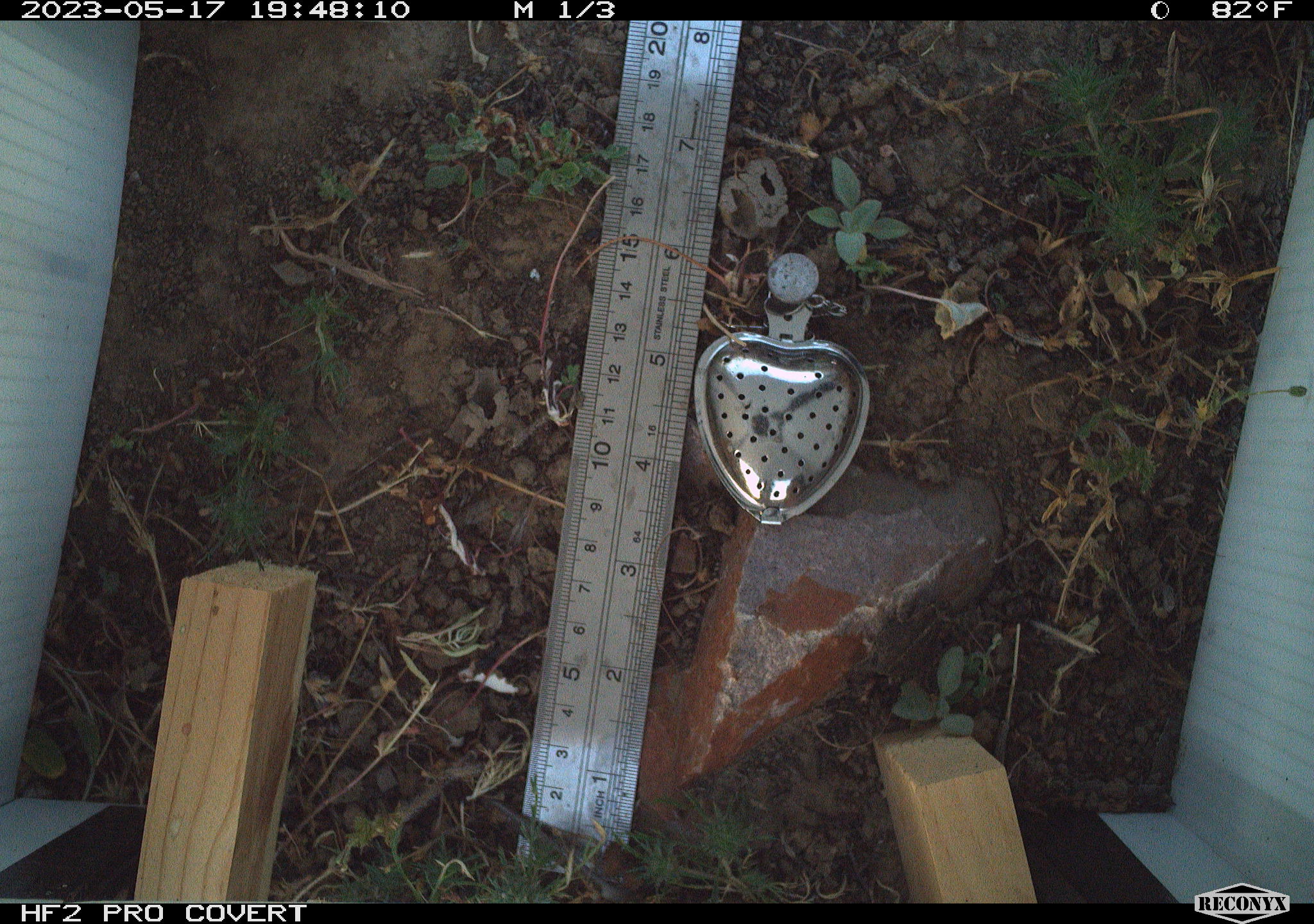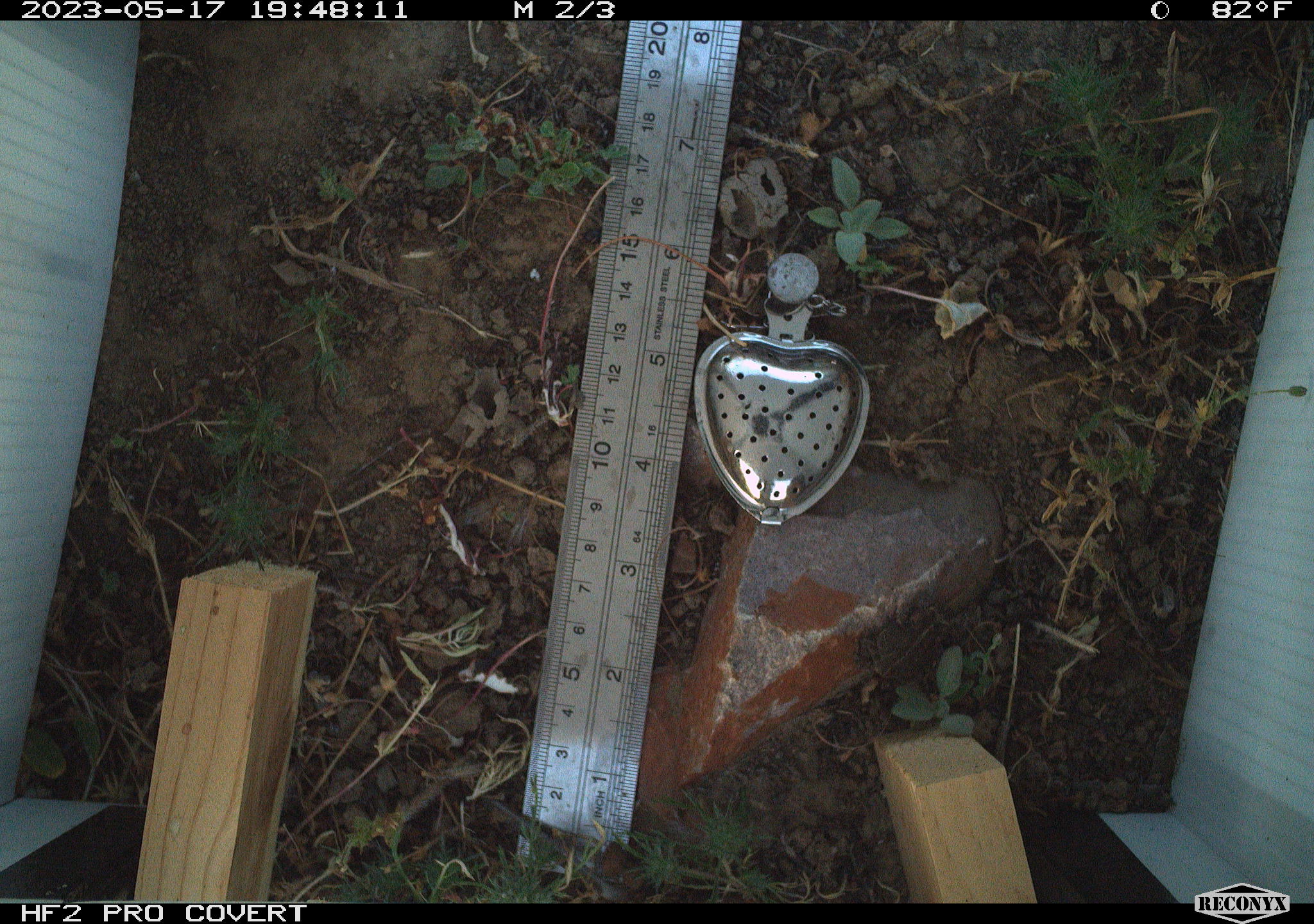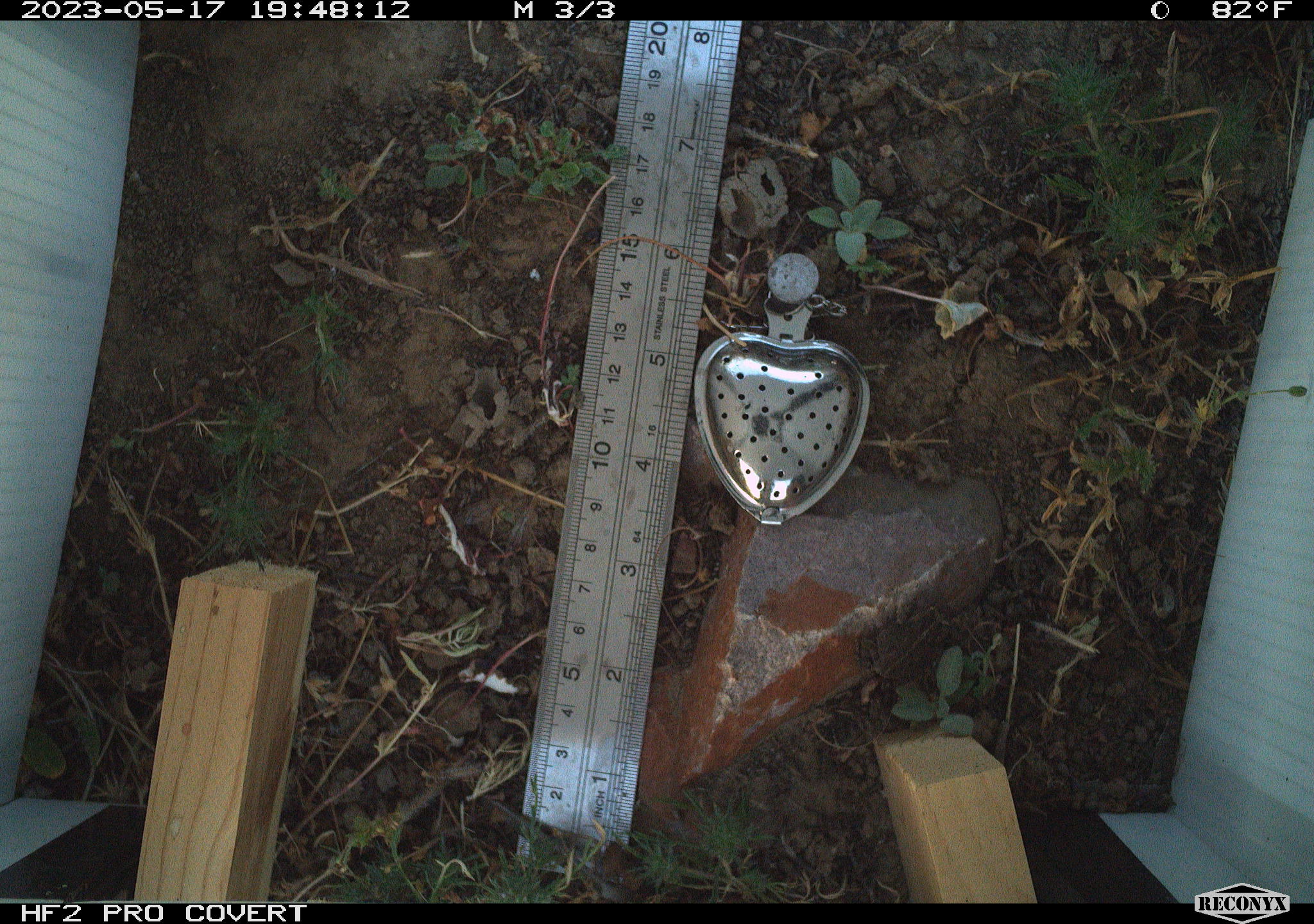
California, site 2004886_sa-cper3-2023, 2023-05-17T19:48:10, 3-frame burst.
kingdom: Animalia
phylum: Chordata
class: Amphibia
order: Anura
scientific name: Anura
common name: frogs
Frogs (Anura).